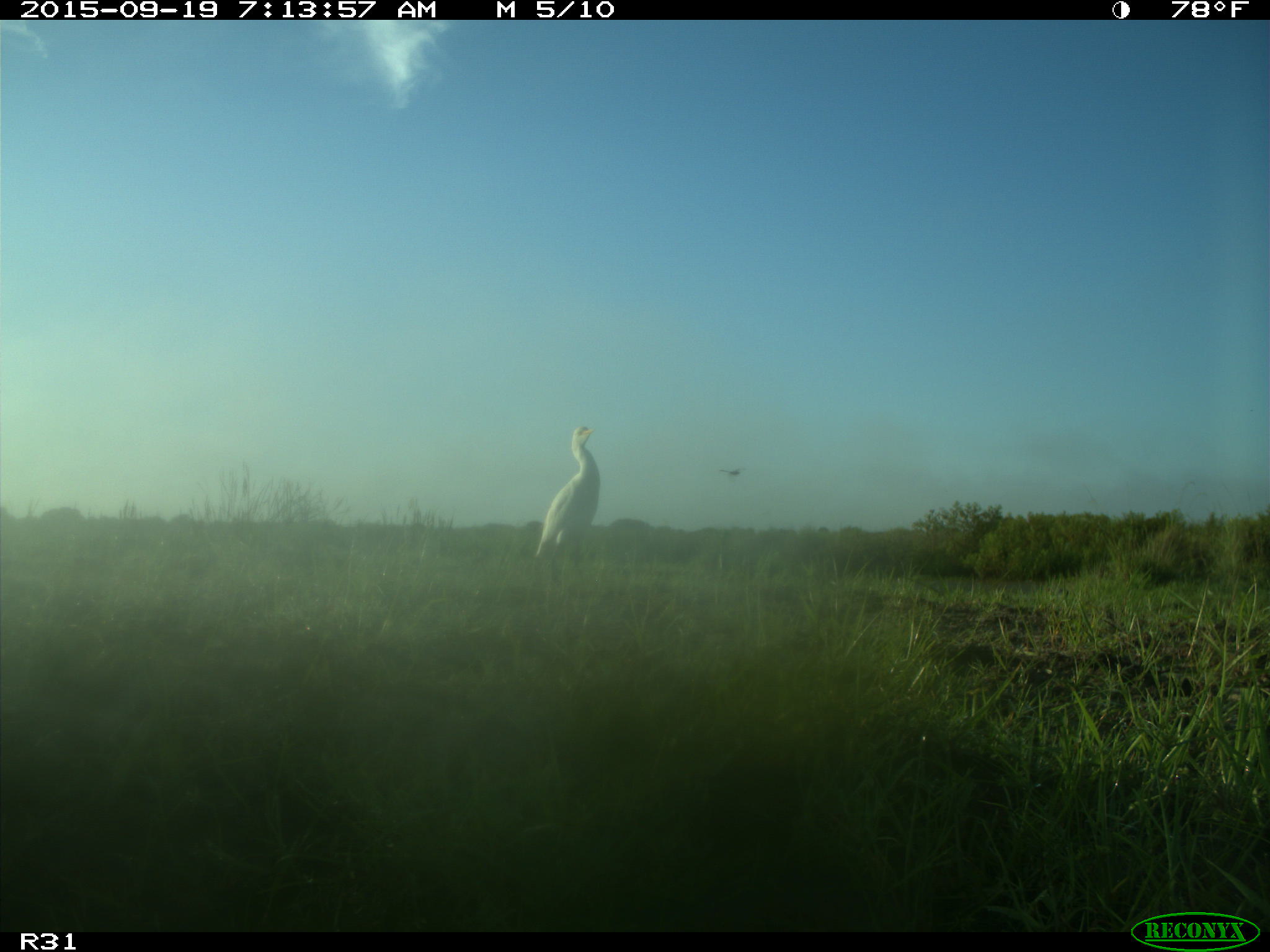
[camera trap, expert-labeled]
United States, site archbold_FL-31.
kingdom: Animalia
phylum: Chordata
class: Aves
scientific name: Aves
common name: birds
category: unidentified bird